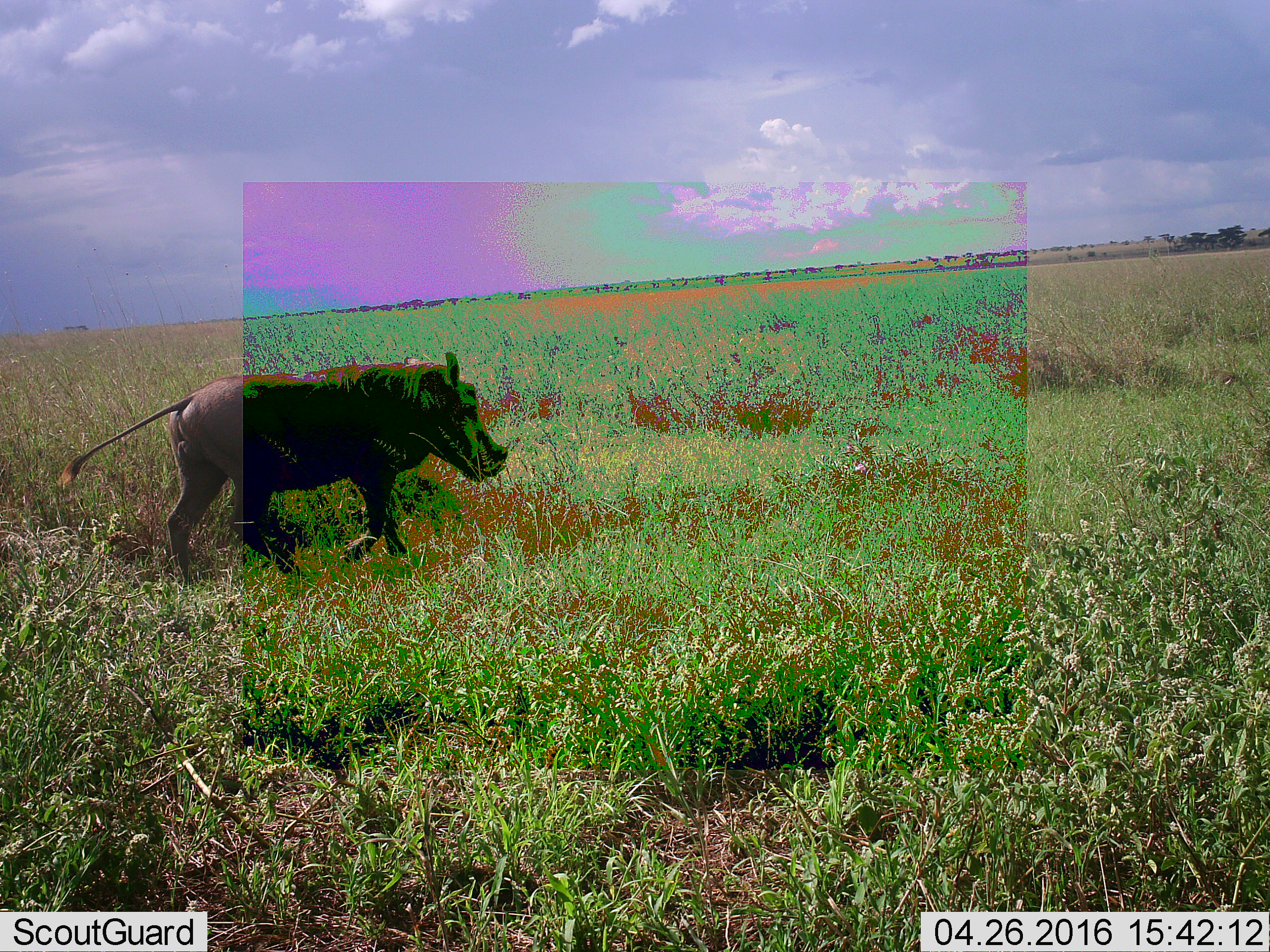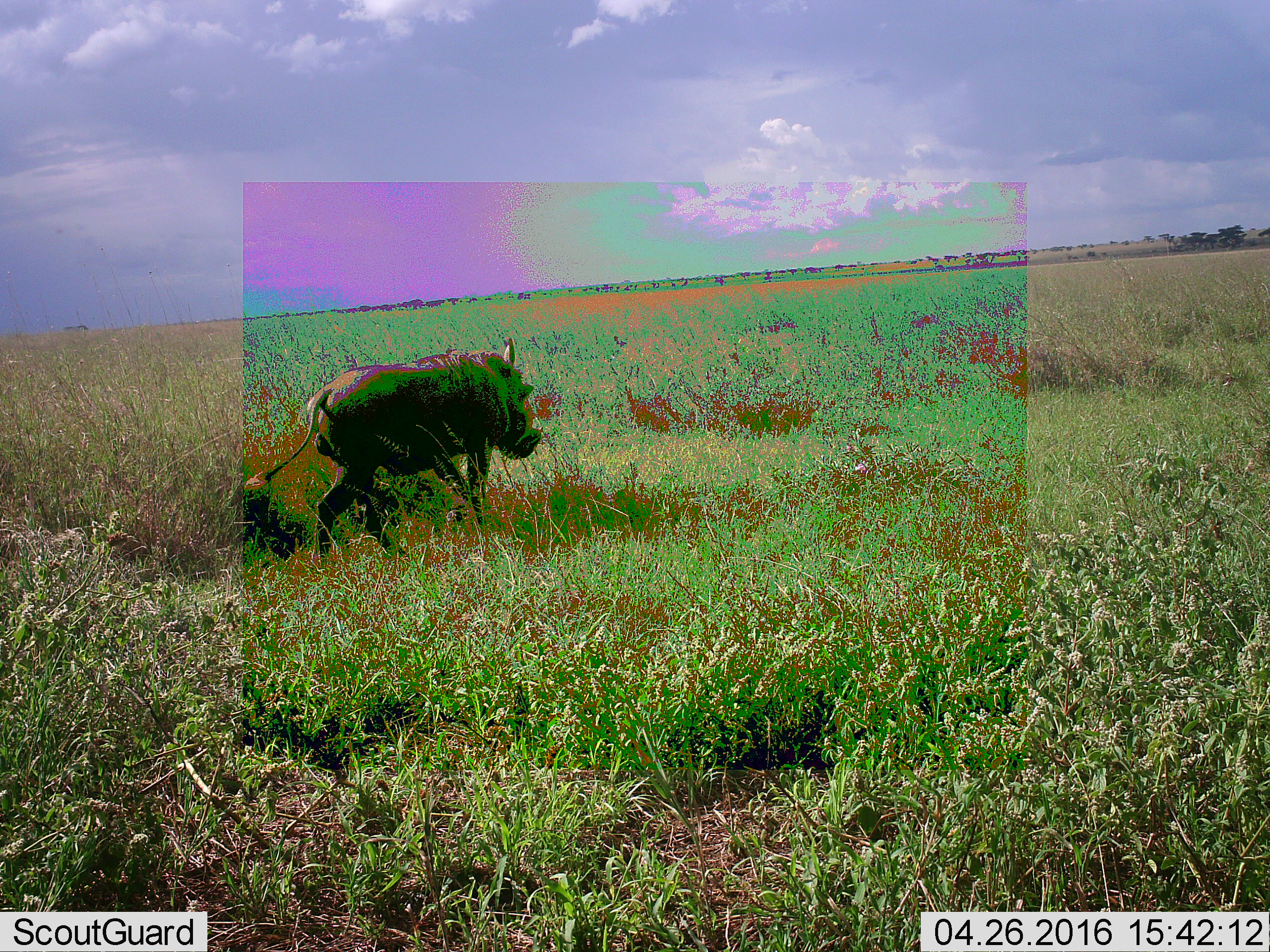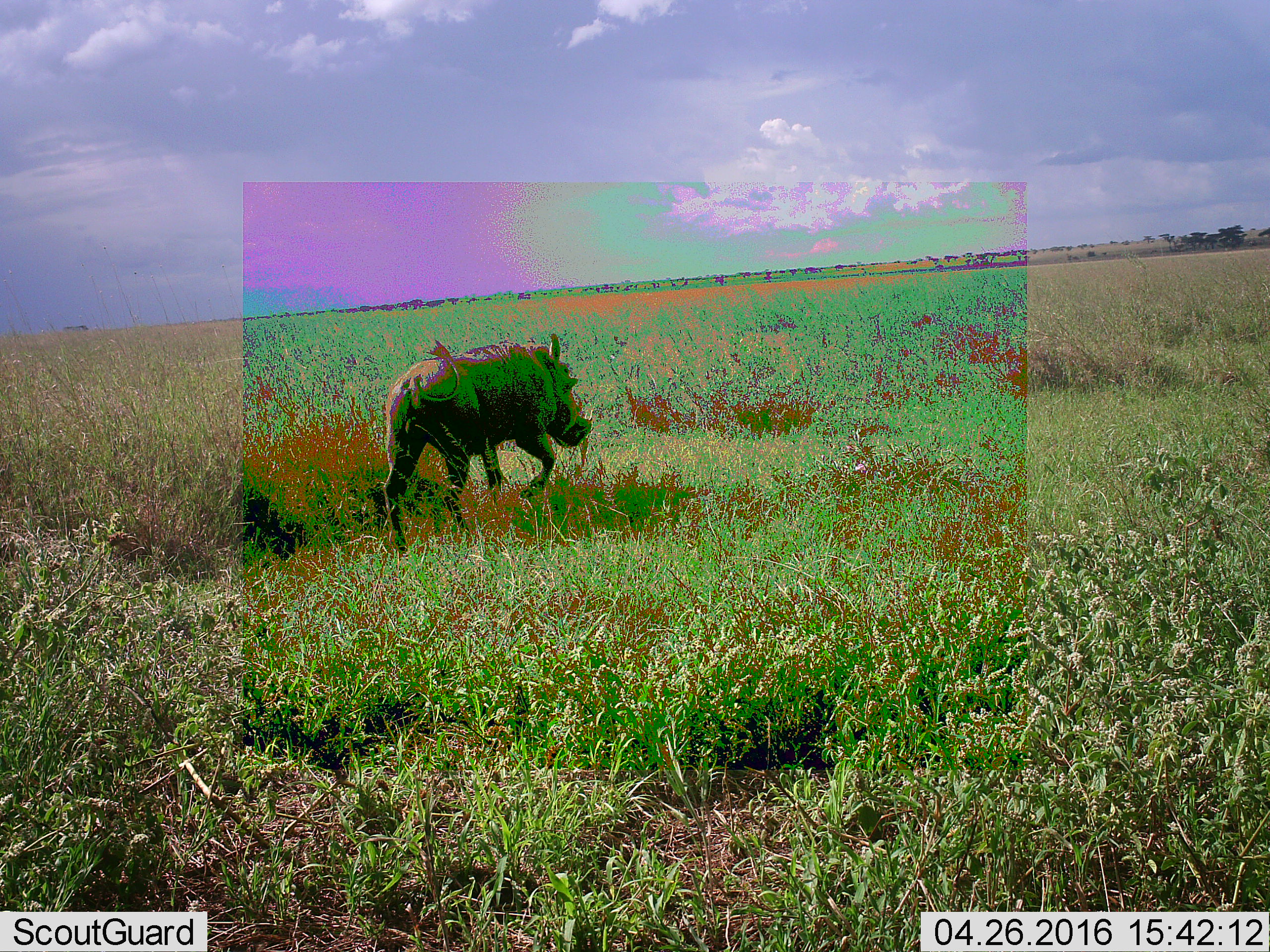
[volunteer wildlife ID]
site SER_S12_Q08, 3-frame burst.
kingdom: Animalia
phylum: Chordata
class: Mammalia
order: Artiodactyla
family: Suidae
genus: Phacochoerus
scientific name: Phacochoerus africanus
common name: warthog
Warthog (Phacochoerus africanus), count 1. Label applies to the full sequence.